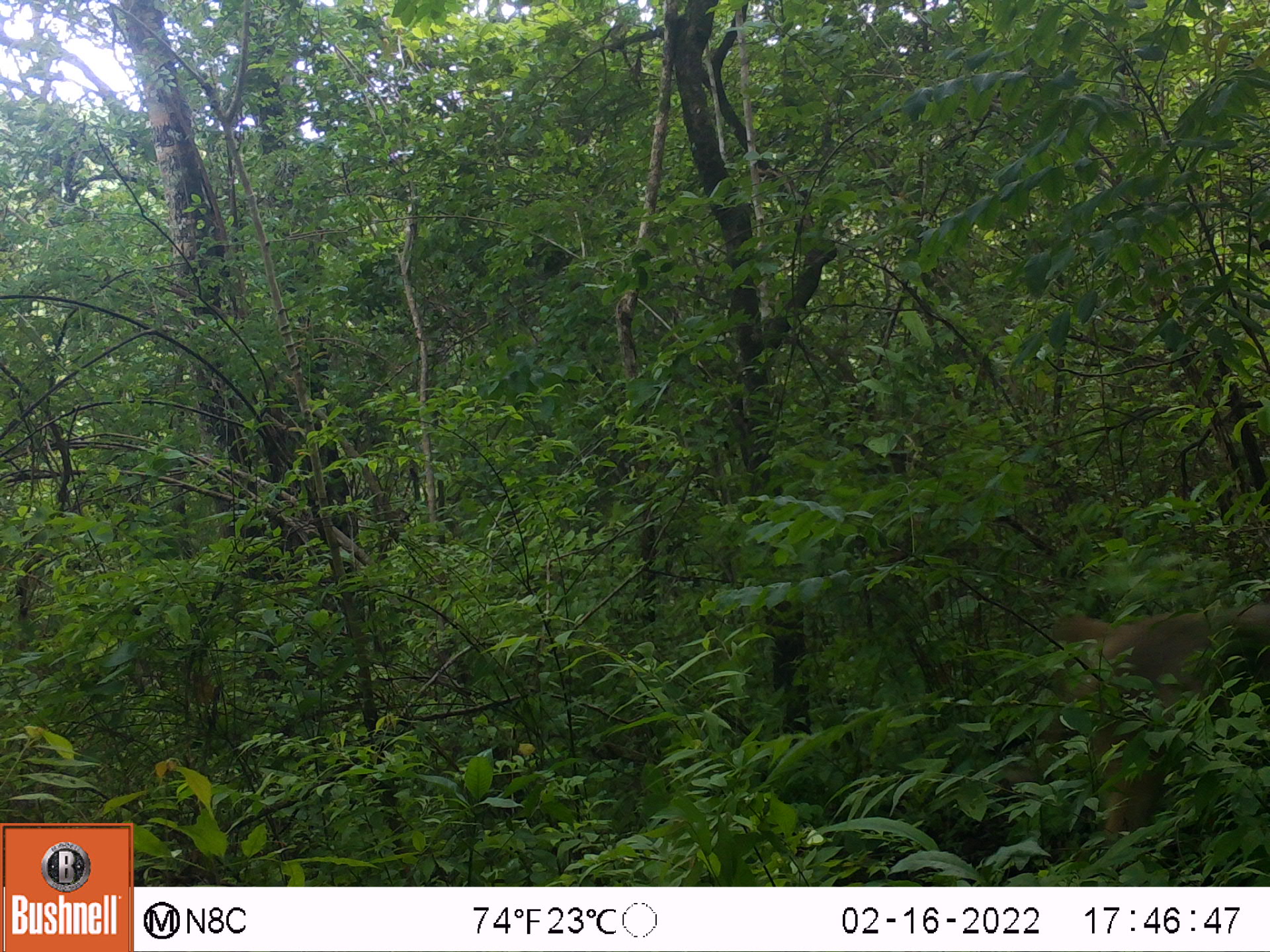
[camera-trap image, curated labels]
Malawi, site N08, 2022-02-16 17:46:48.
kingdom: Animalia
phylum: Chordata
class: Mammalia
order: Primates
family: Cercopithecidae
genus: Papio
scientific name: Papio cynocephalus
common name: yellow baboon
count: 1